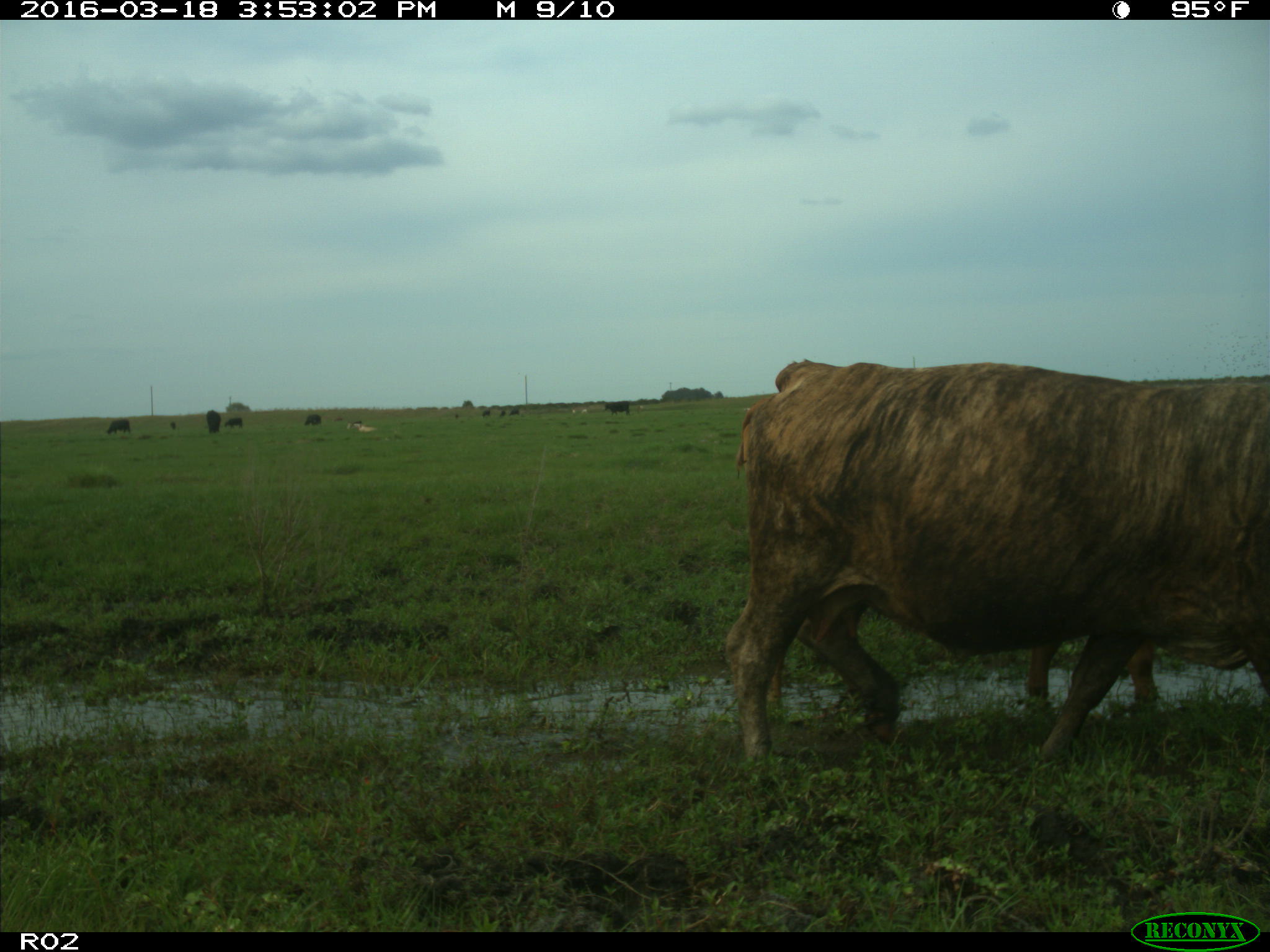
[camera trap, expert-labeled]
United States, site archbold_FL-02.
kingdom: Animalia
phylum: Chordata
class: Mammalia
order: Artiodactyla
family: Bovidae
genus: Bos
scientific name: Bos taurus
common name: domestic cow